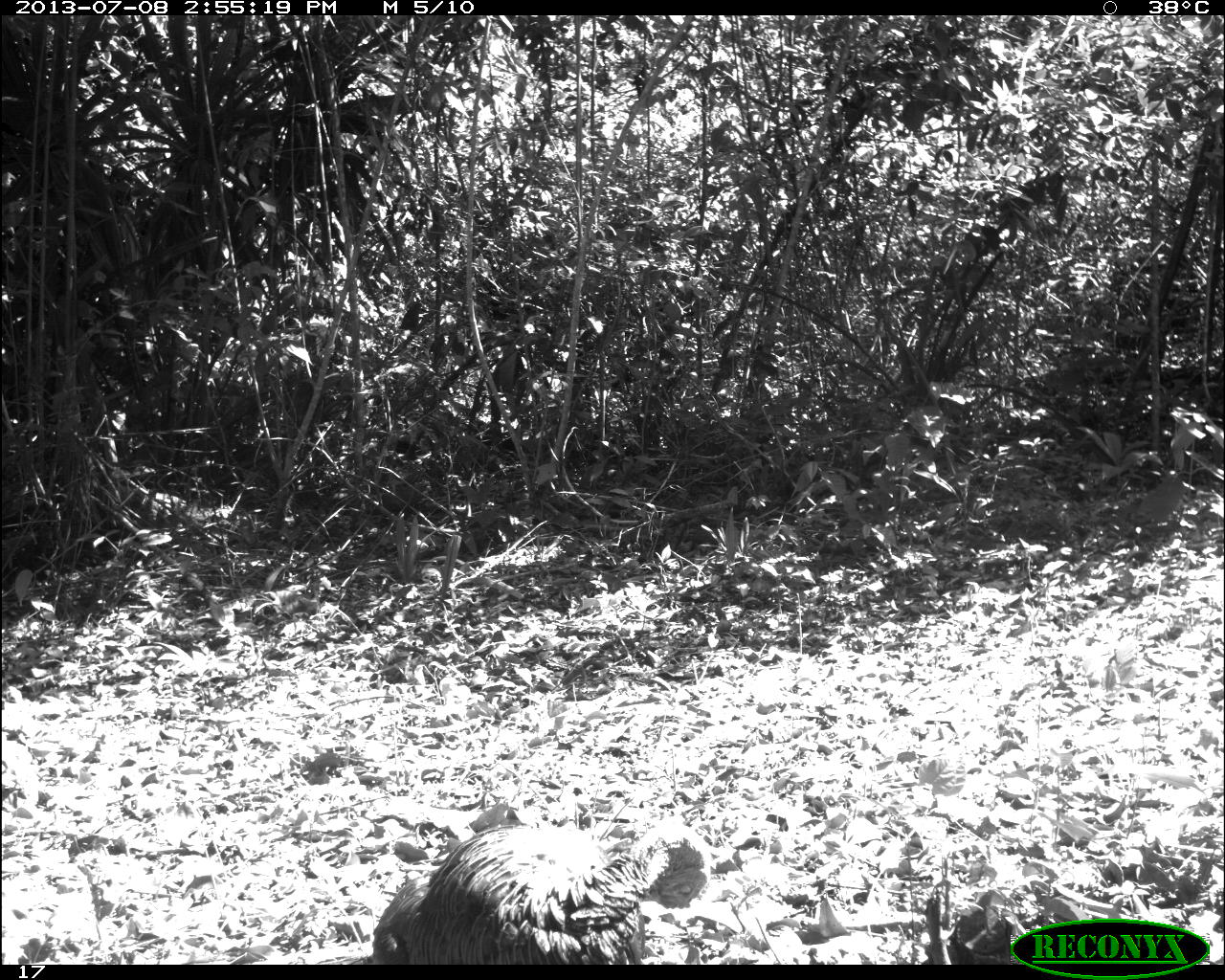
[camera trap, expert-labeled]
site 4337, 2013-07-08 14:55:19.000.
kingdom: Animalia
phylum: Chordata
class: Aves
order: Galliformes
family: Phasianidae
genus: Meleagris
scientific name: Meleagris ocellata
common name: ocellated turkey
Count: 2.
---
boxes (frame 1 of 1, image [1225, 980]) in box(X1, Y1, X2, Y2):
meleagris ocellata: box(368, 800, 711, 961)